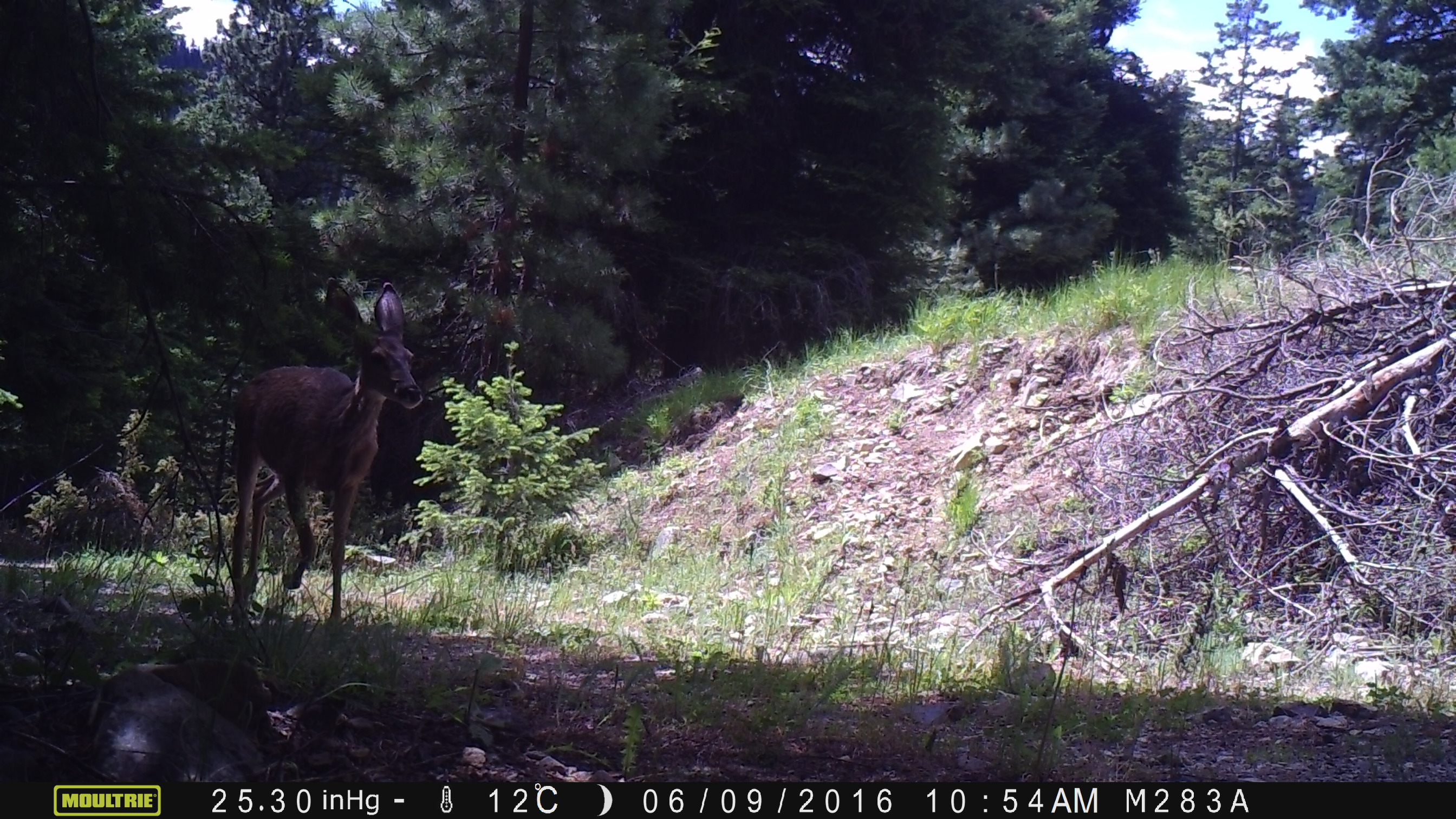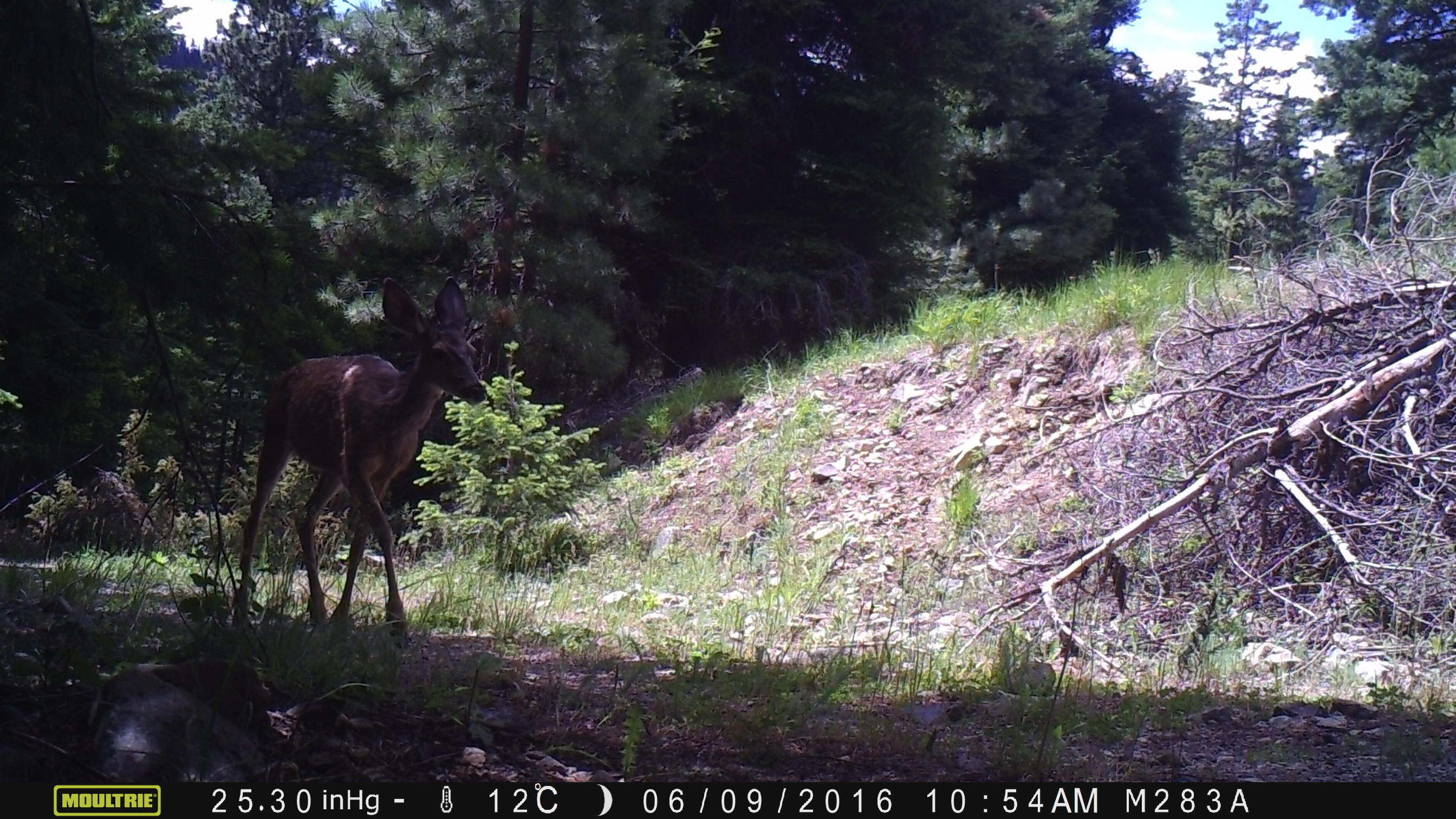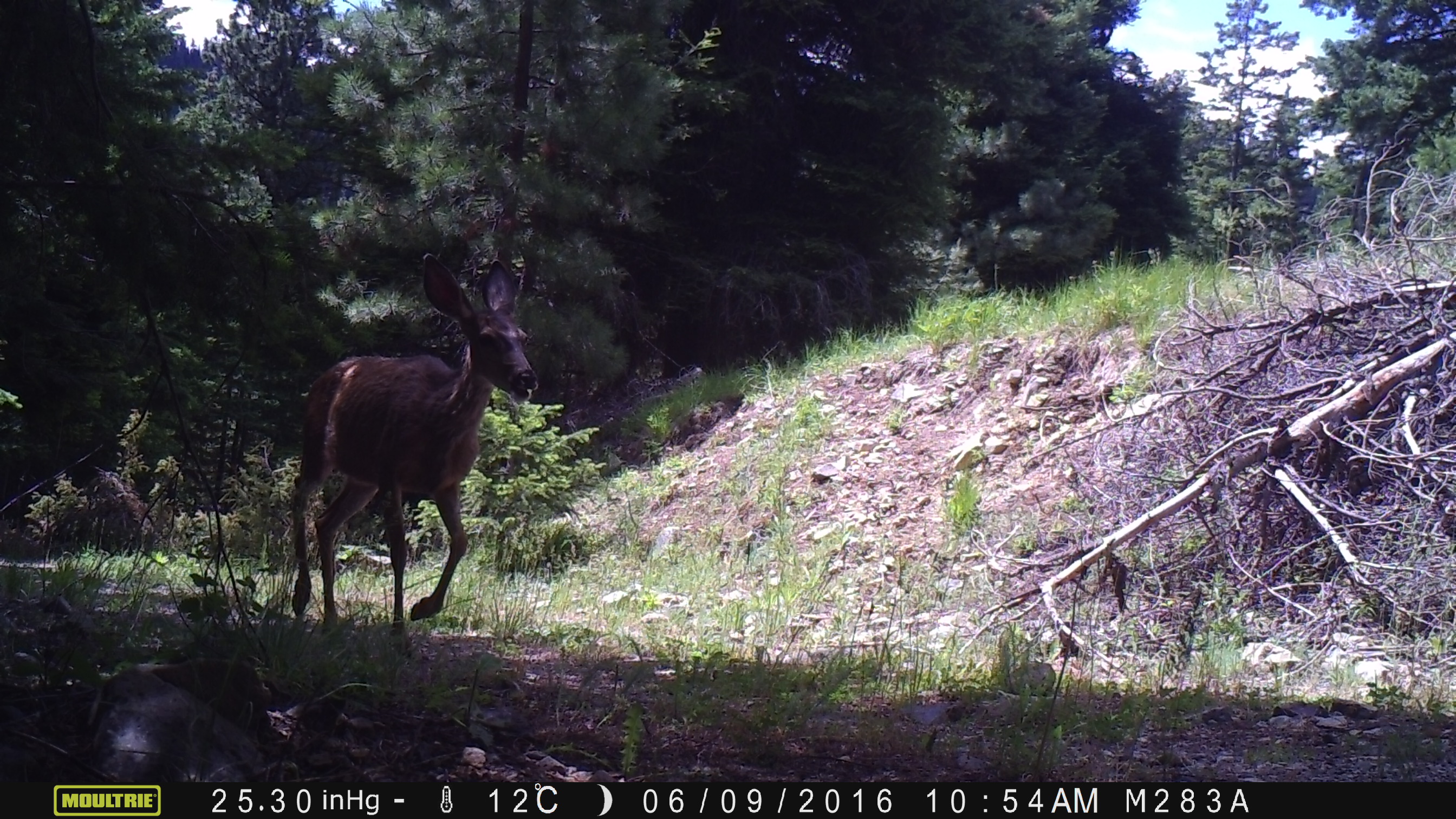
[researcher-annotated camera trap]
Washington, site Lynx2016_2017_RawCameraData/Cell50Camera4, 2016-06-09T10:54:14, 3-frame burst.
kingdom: Animalia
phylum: Chordata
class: Mammalia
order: Artiodactyla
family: Cervidae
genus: Odocoileus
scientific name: Odocoileus hemionus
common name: mule deer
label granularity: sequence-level